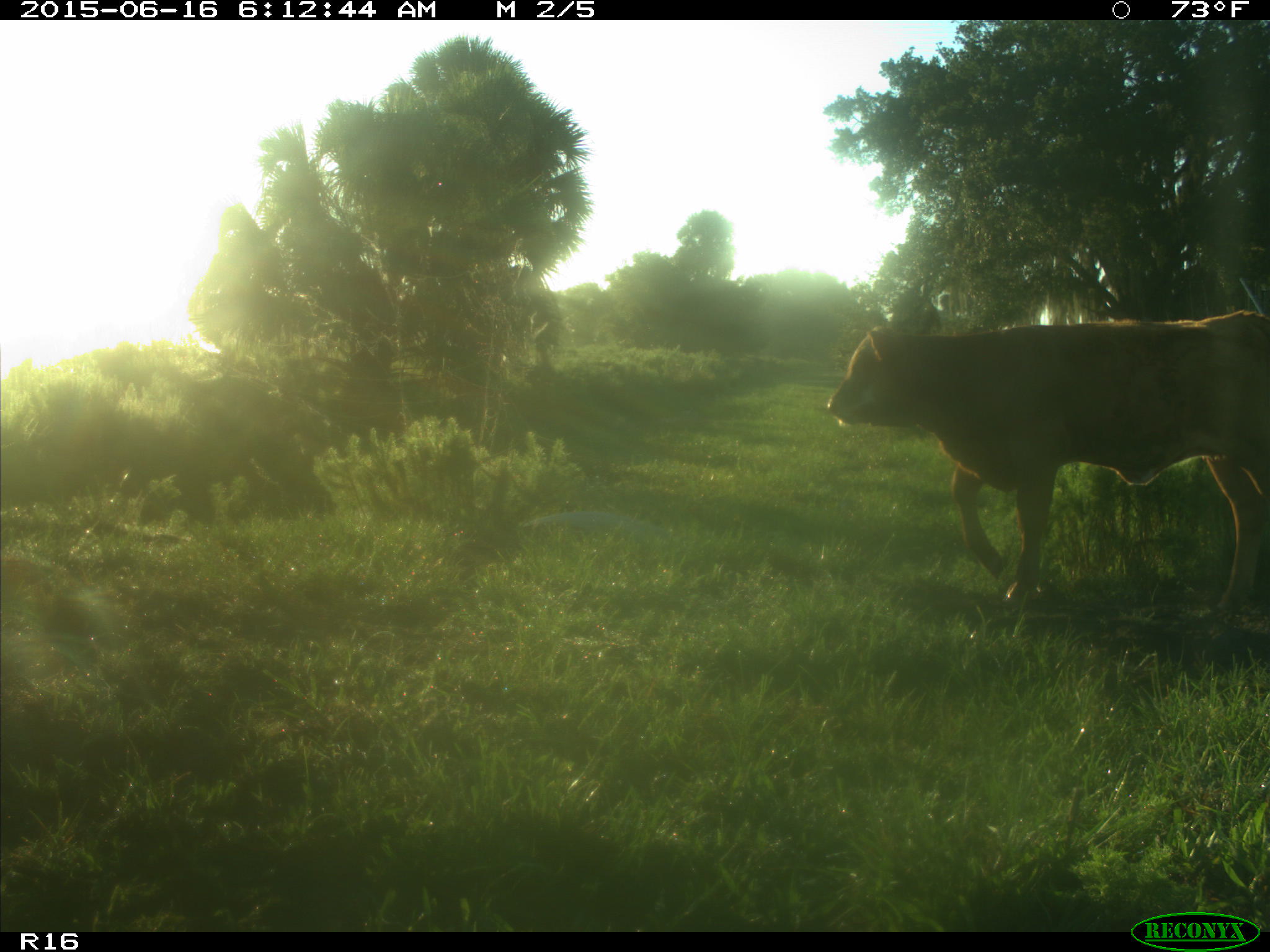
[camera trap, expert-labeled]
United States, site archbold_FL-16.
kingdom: Animalia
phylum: Chordata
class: Mammalia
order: Artiodactyla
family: Bovidae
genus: Bos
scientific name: Bos taurus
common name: domestic cow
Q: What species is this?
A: Bos taurus (domestic cow).